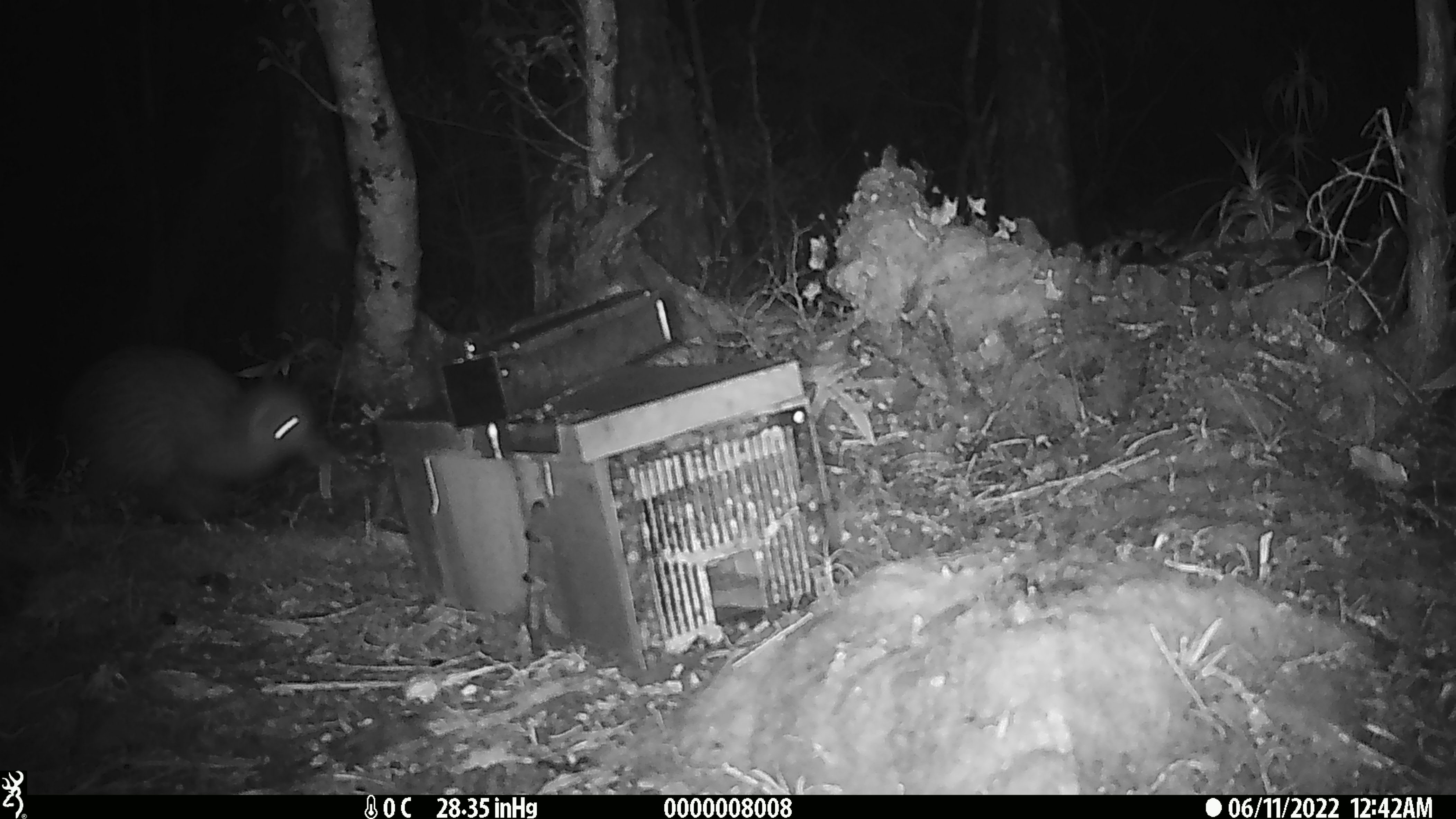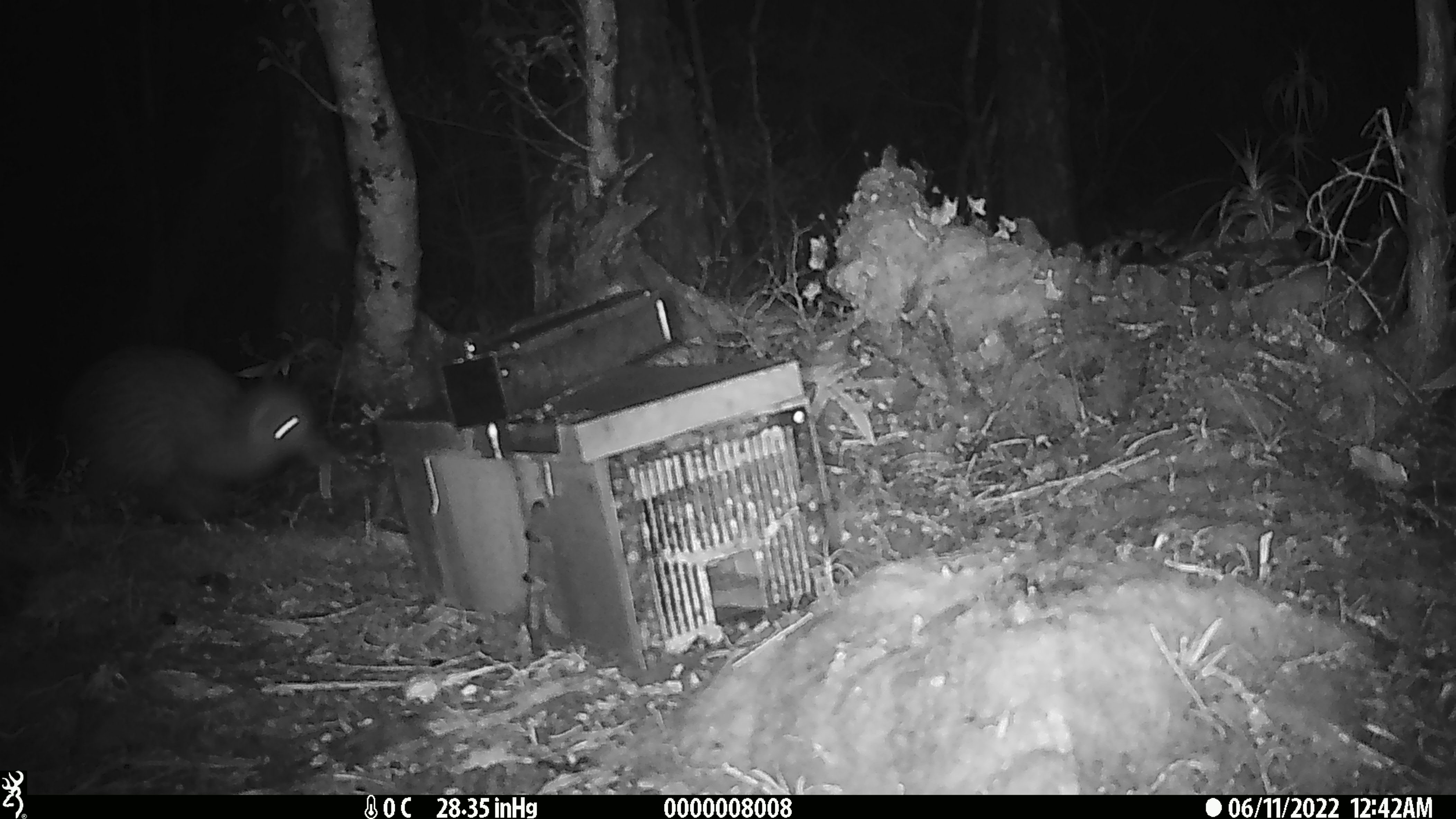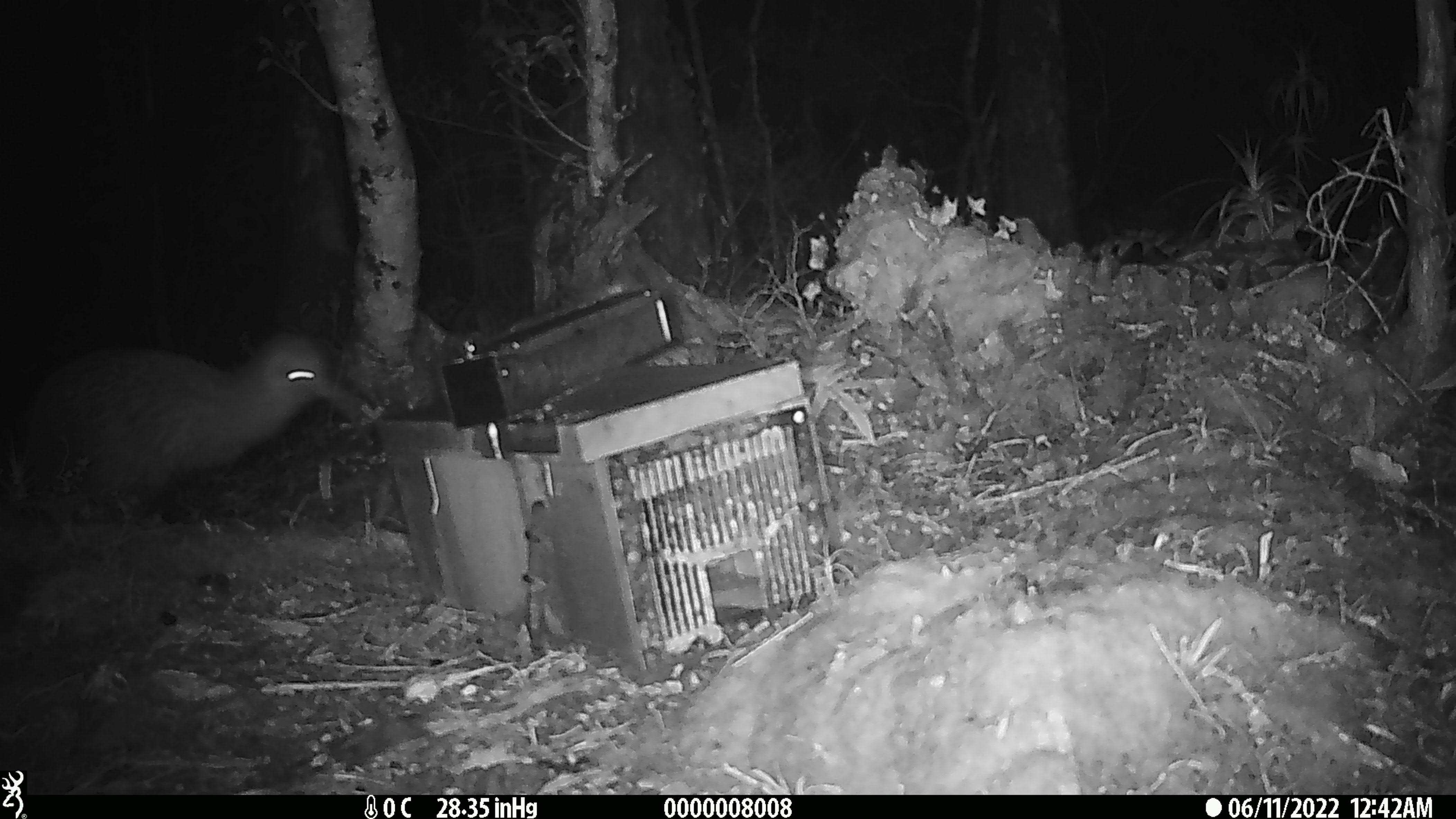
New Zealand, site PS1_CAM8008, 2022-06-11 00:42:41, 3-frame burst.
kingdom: Animalia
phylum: Chordata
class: Aves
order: Apterygiformes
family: Apterygidae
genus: Apteryx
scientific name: Apteryx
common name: kiwi